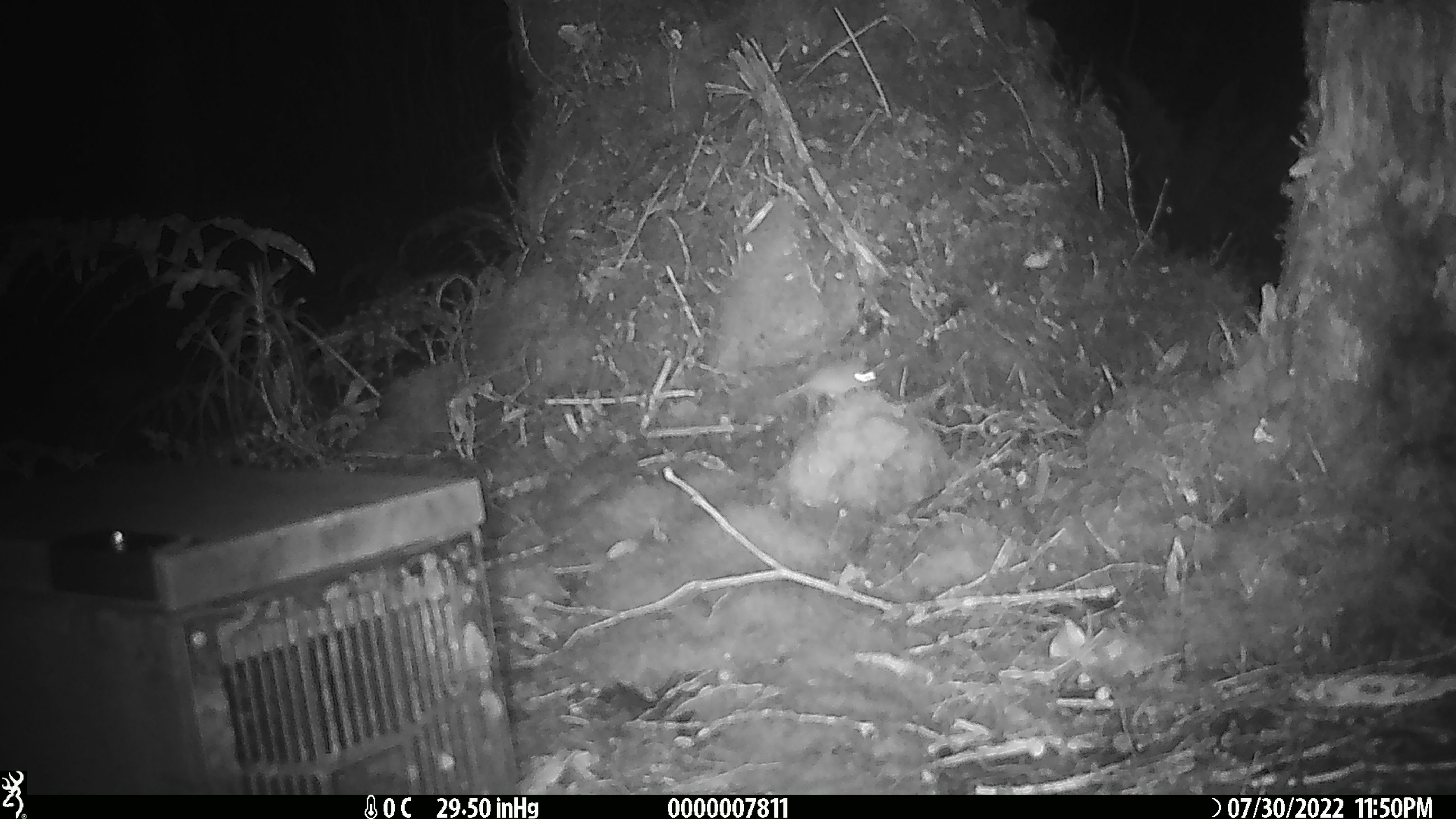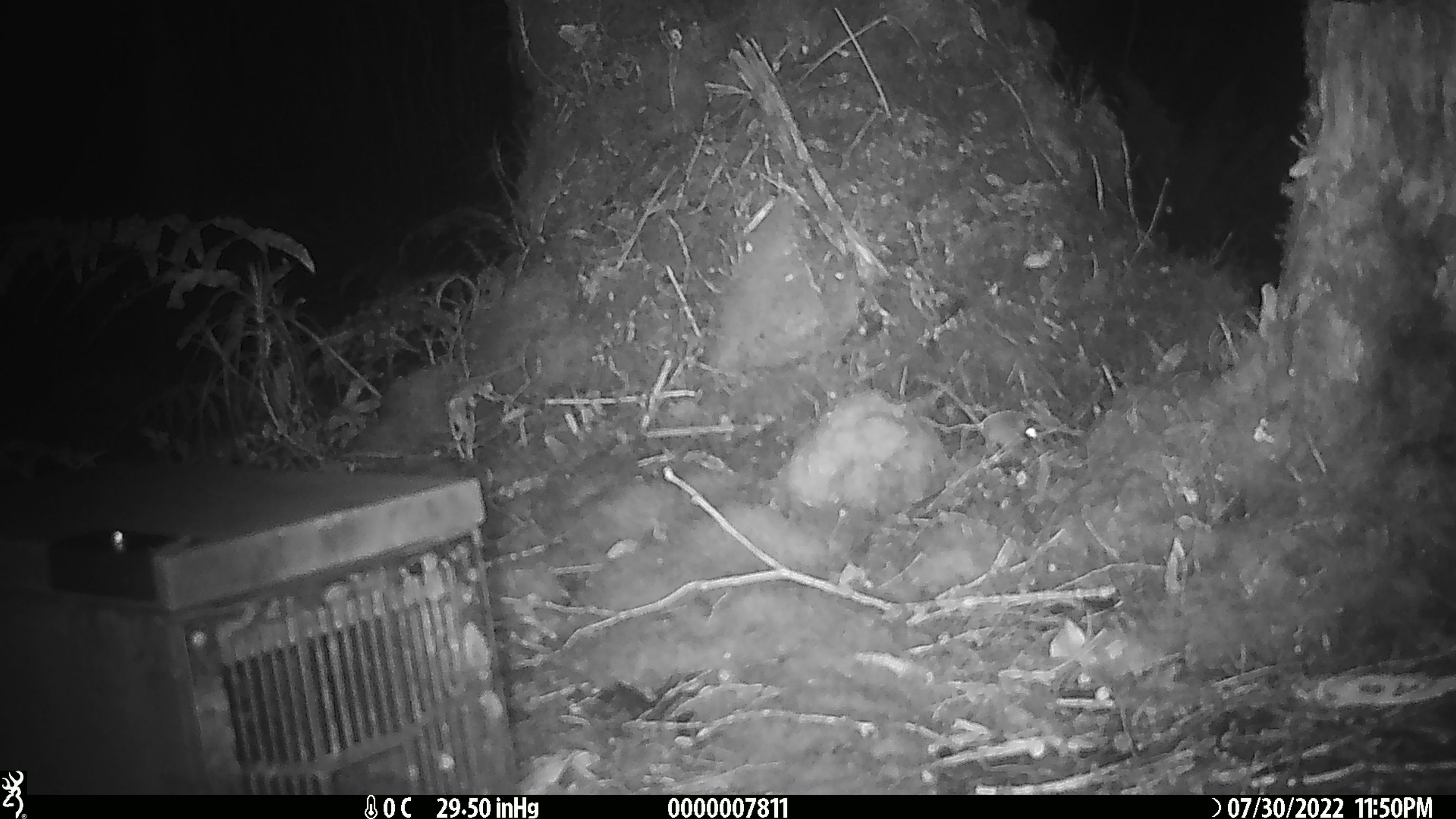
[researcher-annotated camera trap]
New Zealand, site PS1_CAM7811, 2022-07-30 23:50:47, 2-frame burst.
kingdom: Animalia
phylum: Chordata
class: Mammalia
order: Rodentia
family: Muridae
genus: Mus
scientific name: Mus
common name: mouse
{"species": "mouse (Mus)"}